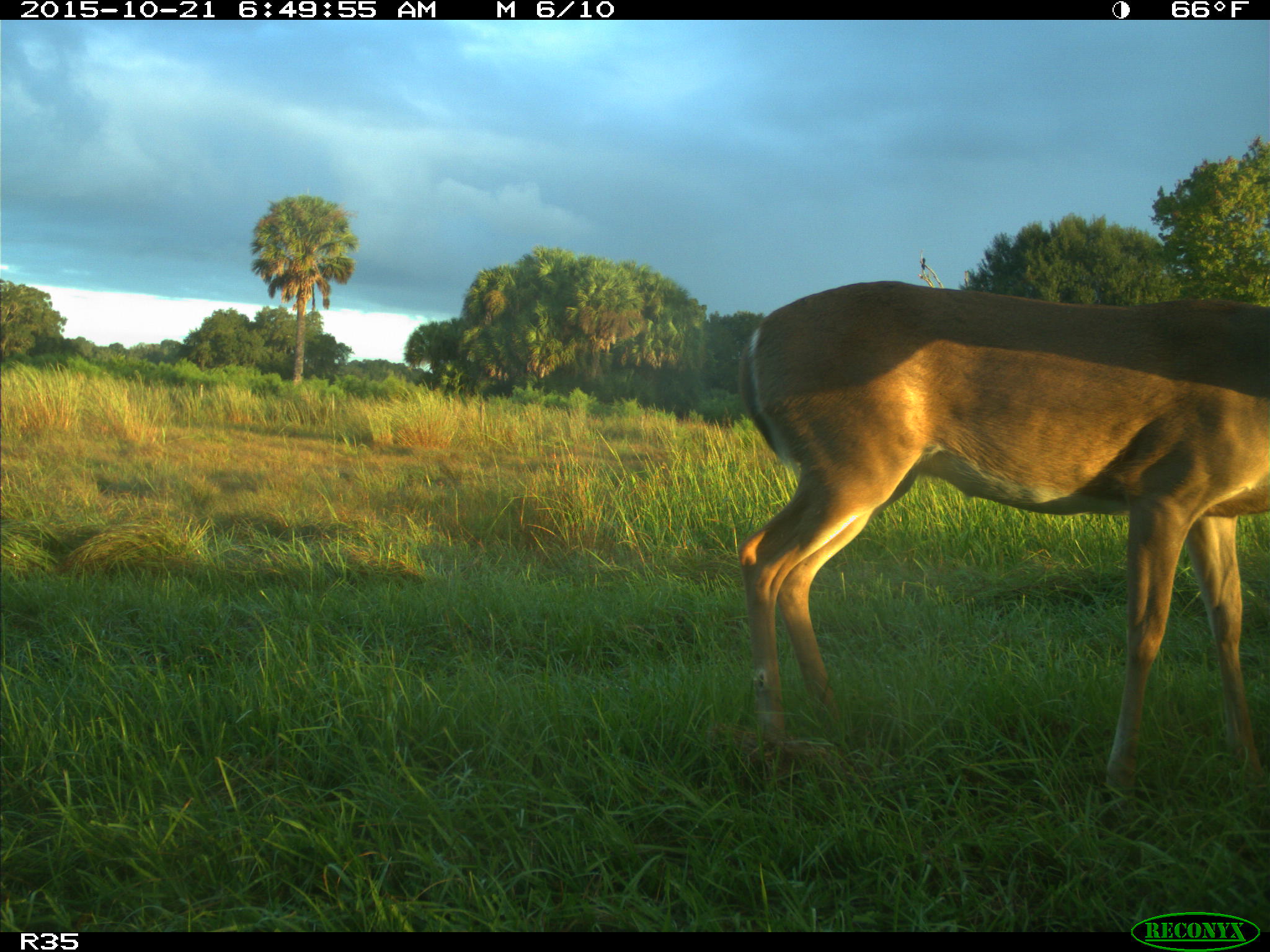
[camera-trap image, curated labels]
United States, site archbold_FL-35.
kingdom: Animalia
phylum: Chordata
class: Mammalia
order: Artiodactyla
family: Cervidae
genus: Odocoileus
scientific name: Odocoileus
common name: deer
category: unidentified deer